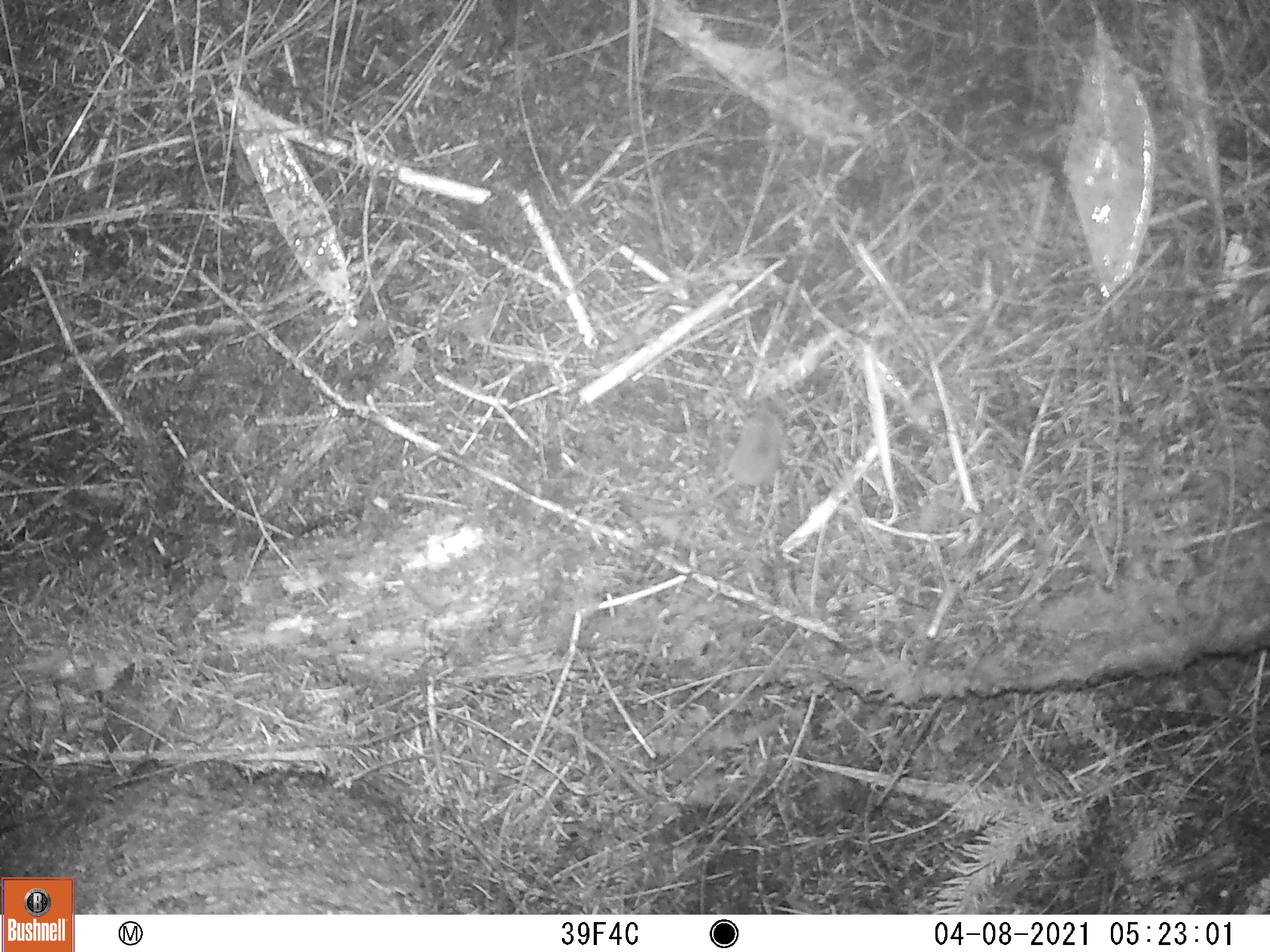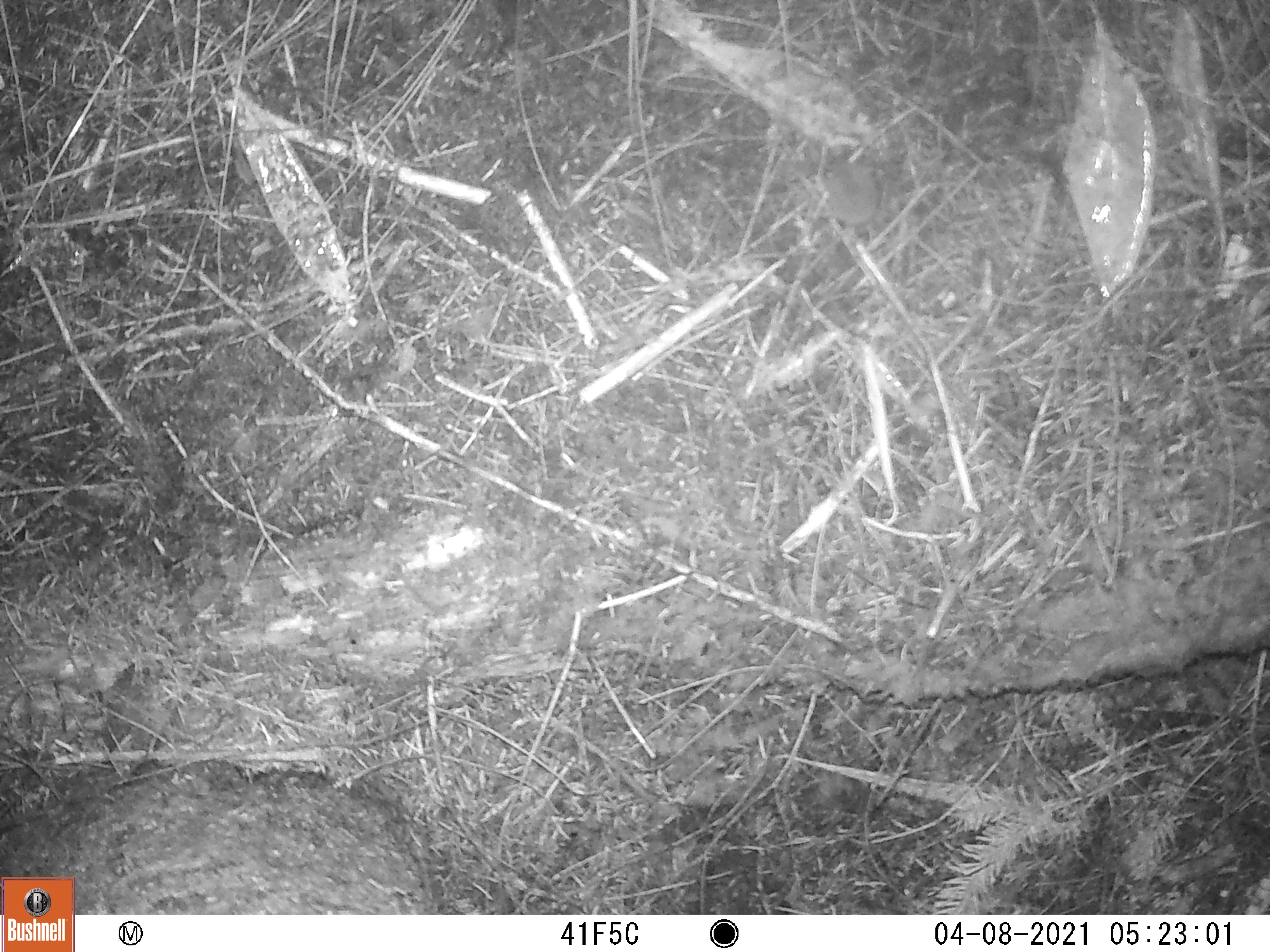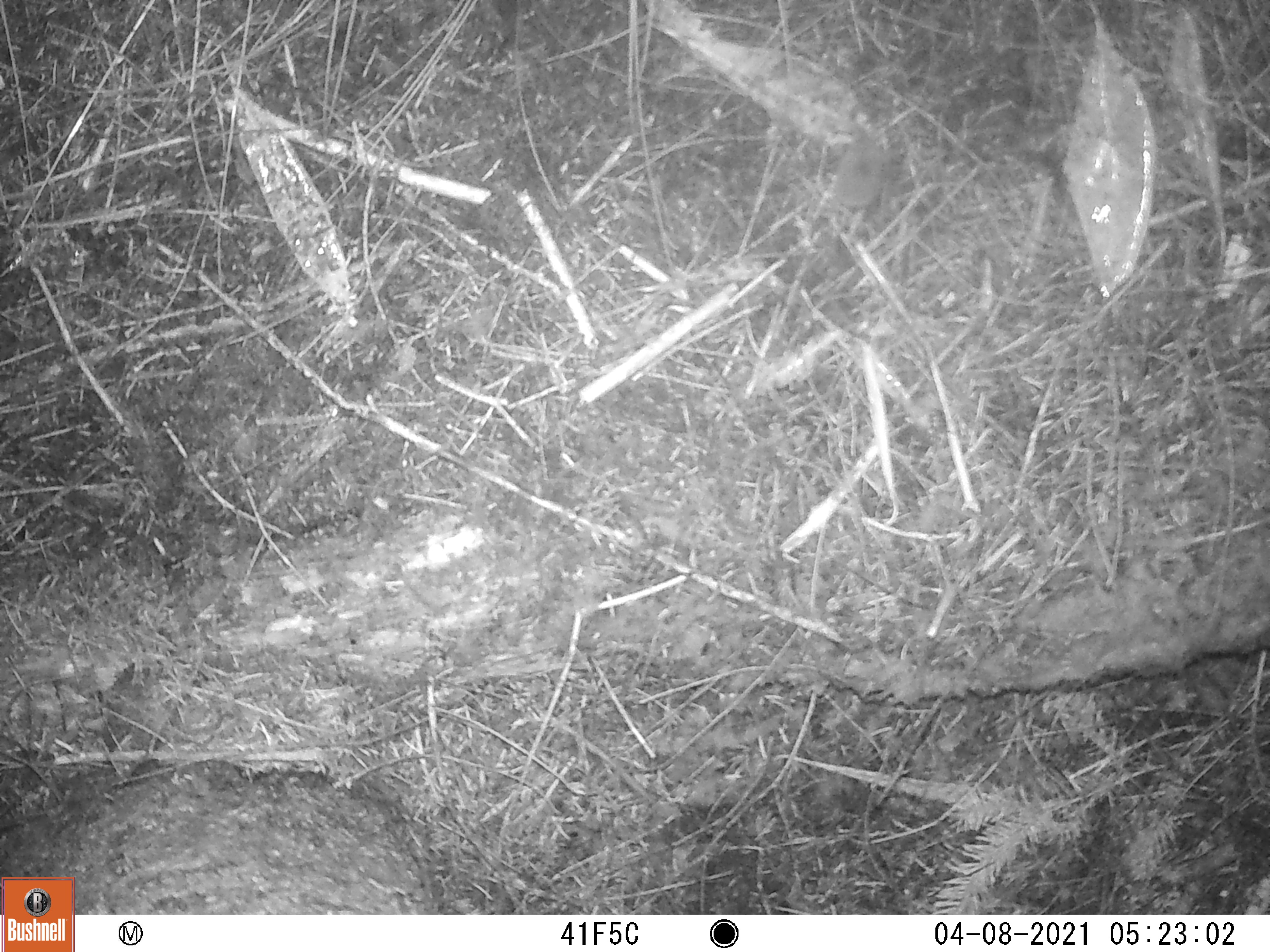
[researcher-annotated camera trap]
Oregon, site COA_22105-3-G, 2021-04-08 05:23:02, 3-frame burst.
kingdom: Animalia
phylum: Chordata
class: Mammalia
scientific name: Mammalia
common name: small mammal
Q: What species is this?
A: Small mammal (Mammalia).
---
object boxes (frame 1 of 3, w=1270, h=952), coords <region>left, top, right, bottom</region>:
small mammal: <region>642, 347, 826, 550</region>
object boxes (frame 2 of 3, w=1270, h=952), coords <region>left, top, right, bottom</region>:
small mammal: <region>754, 109, 981, 278</region>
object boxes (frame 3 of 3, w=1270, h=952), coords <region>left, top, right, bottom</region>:
small mammal: <region>764, 67, 957, 268</region>